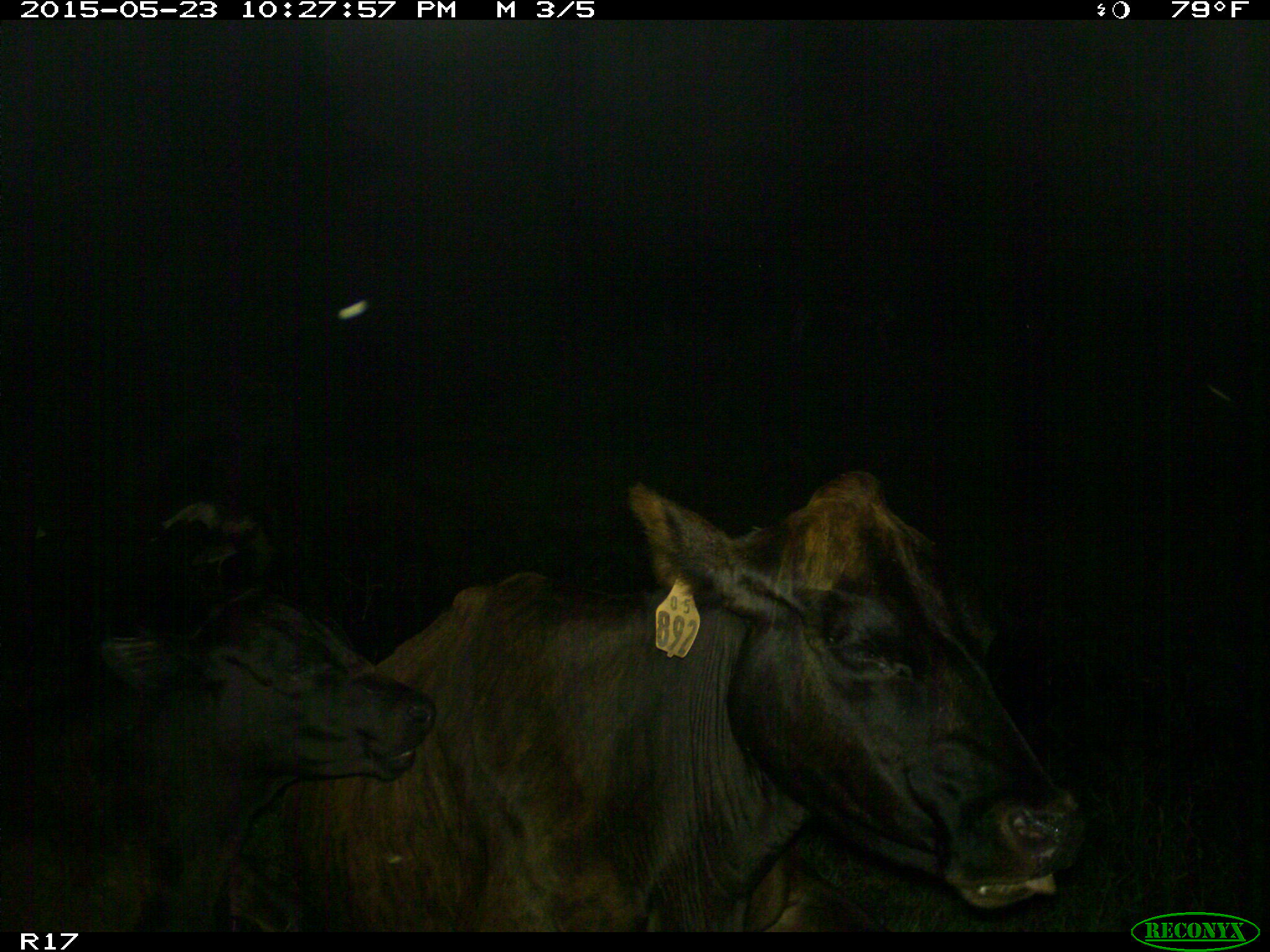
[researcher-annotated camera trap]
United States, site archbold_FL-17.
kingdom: Animalia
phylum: Chordata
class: Mammalia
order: Artiodactyla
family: Bovidae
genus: Bos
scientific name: Bos taurus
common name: domestic cow